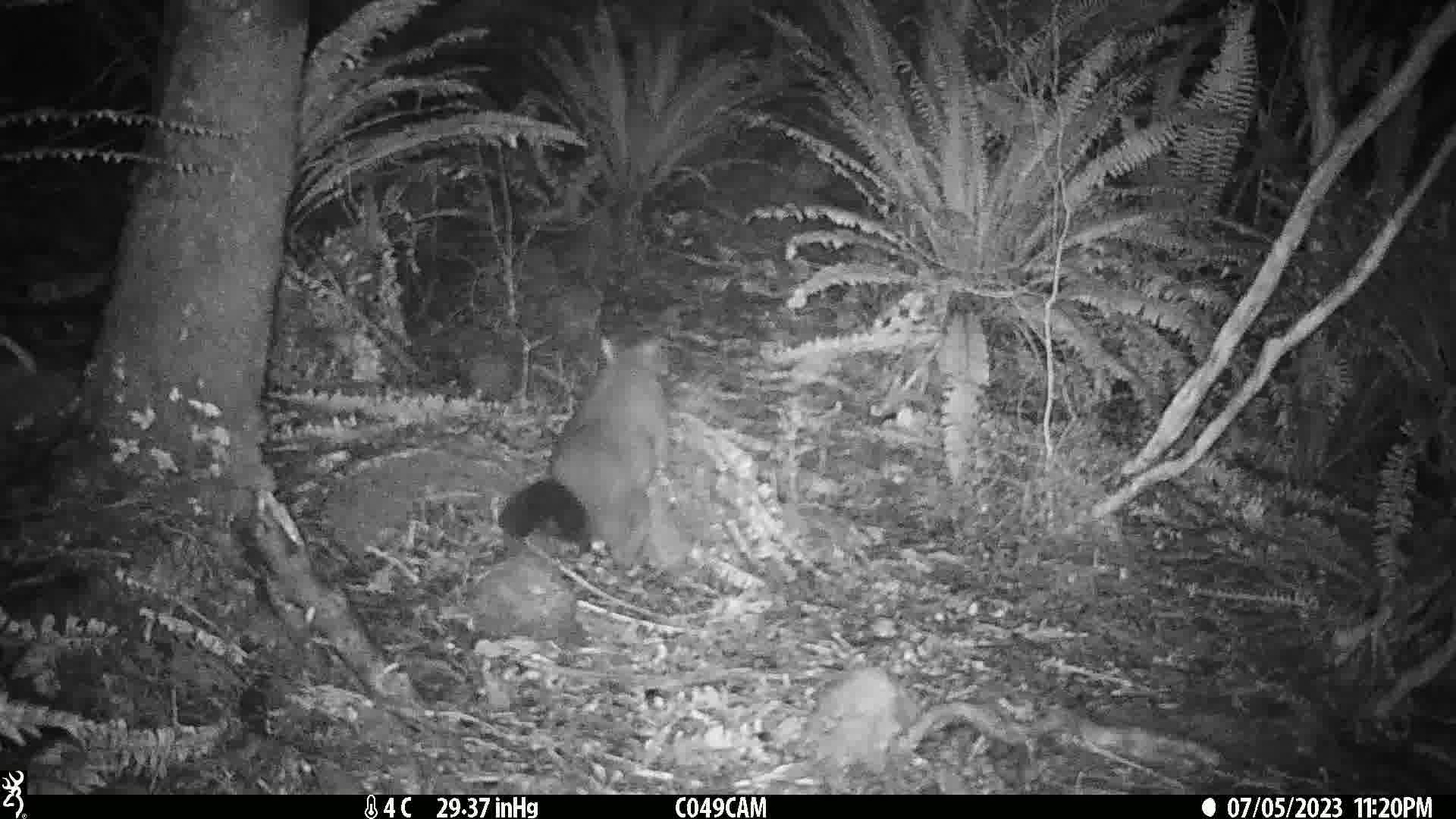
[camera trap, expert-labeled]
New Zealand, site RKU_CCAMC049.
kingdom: Animalia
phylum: Chordata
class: Mammalia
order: Diprotodontia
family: Phalangeridae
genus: Trichosurus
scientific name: Trichosurus vulpecula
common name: common brushtail possum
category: possum